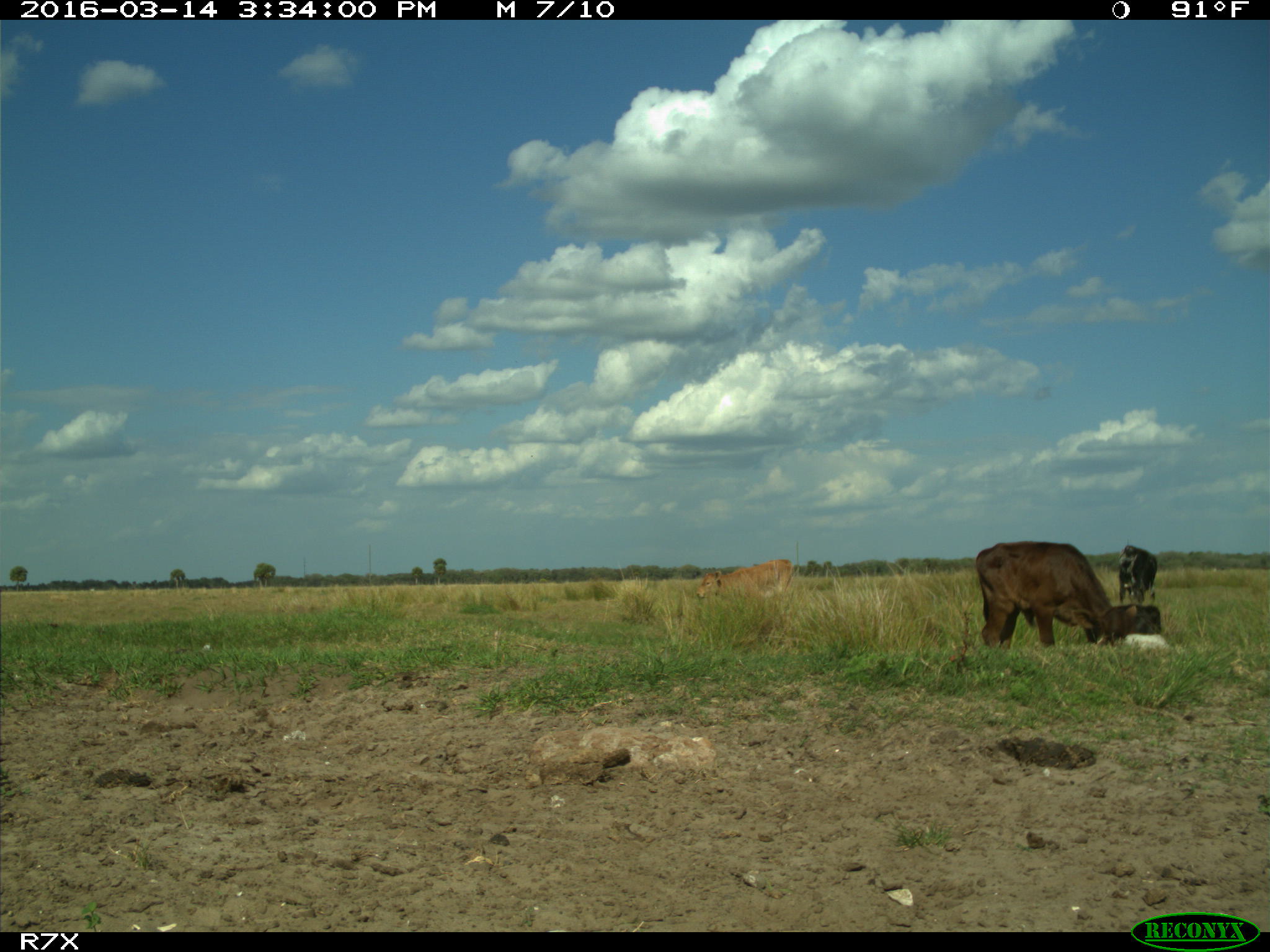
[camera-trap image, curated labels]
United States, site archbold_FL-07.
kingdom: Animalia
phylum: Chordata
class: Mammalia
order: Artiodactyla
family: Bovidae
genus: Bos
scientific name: Bos taurus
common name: domestic cow